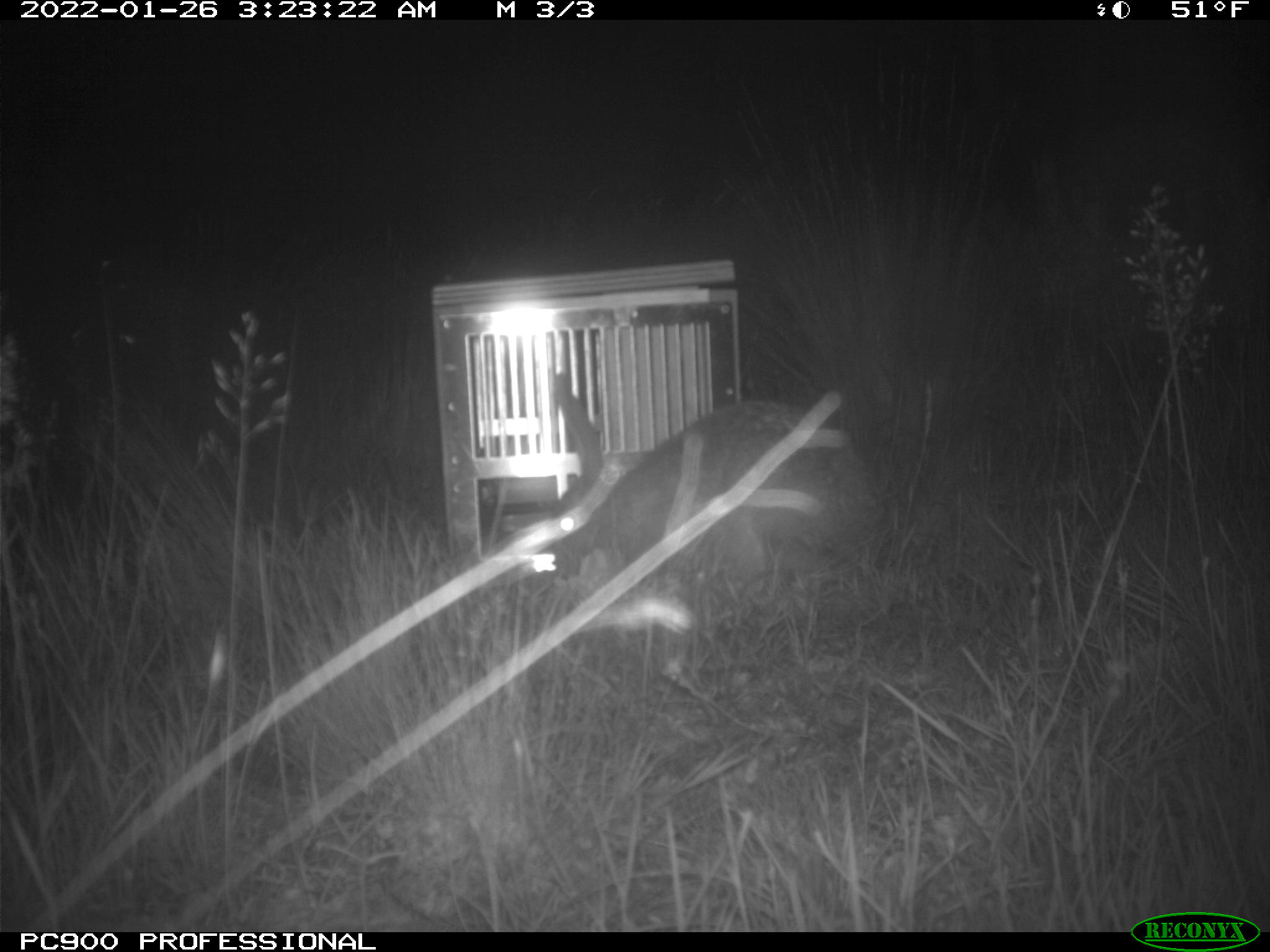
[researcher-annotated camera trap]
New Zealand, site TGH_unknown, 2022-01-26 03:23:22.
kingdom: Animalia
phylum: Chordata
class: Mammalia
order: Lagomorpha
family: Leporidae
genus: Lepus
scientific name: Lepus europaeus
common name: brown hare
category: hare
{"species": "hare (brown hare) (Lepus europaeus)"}